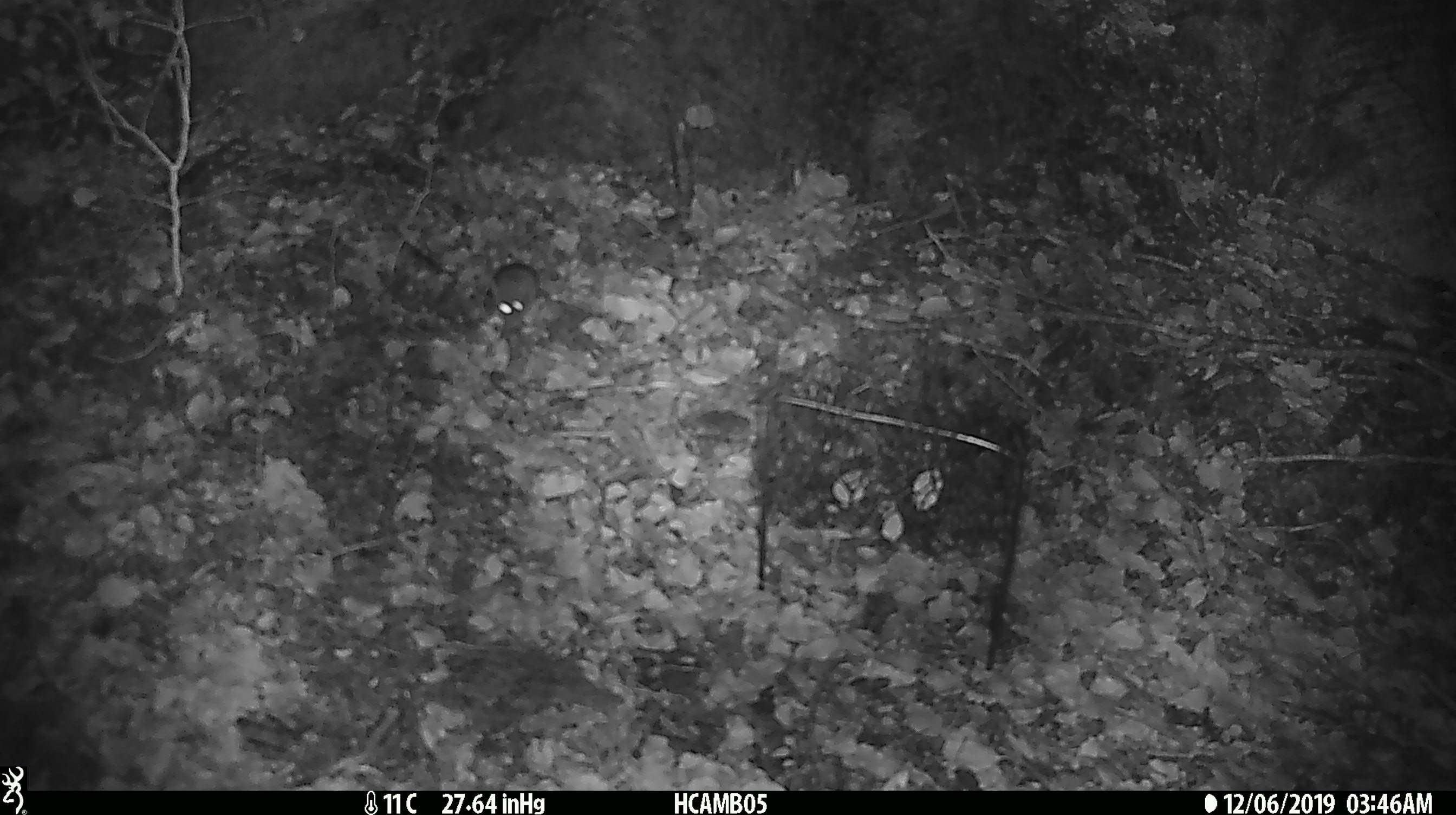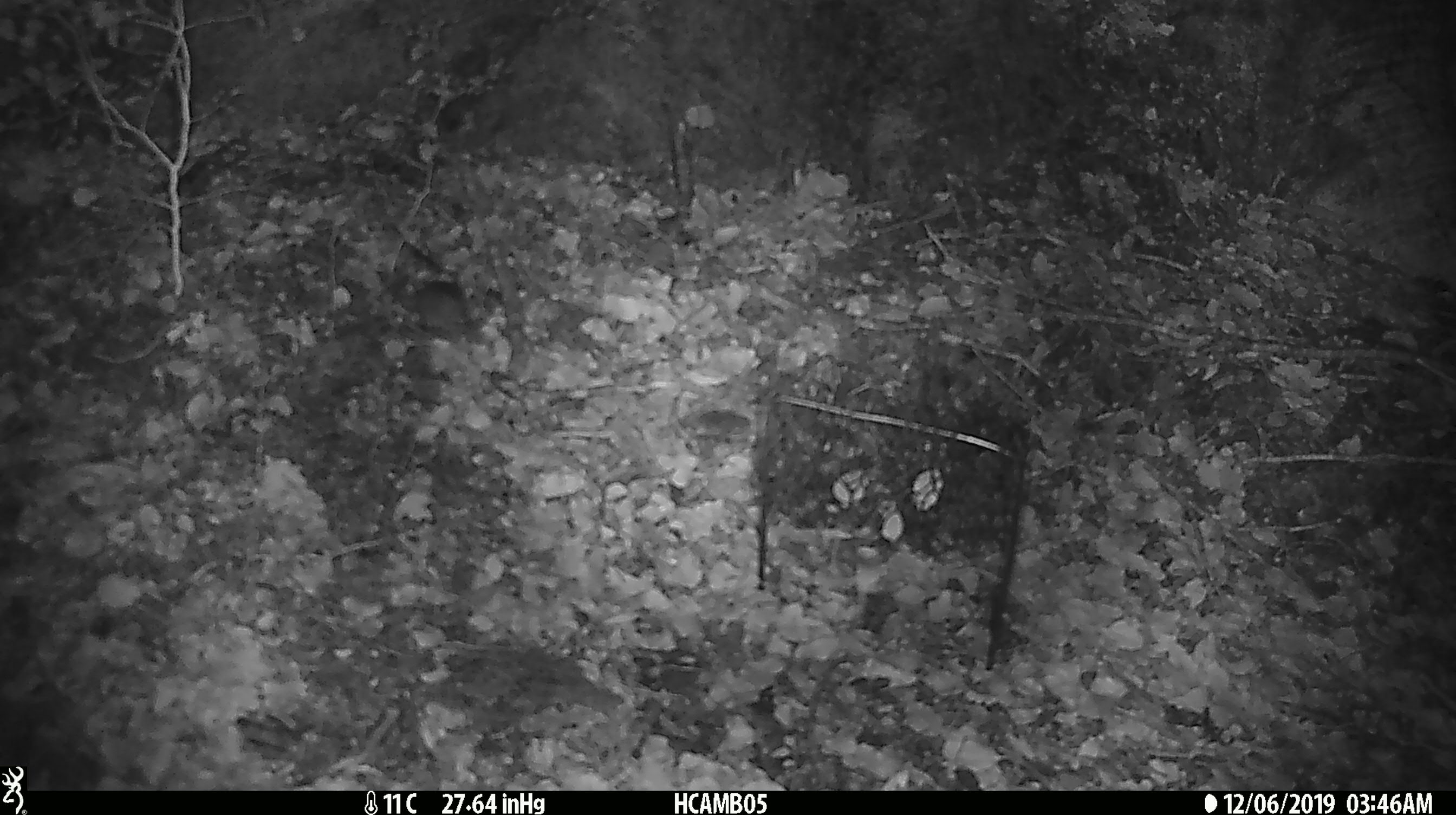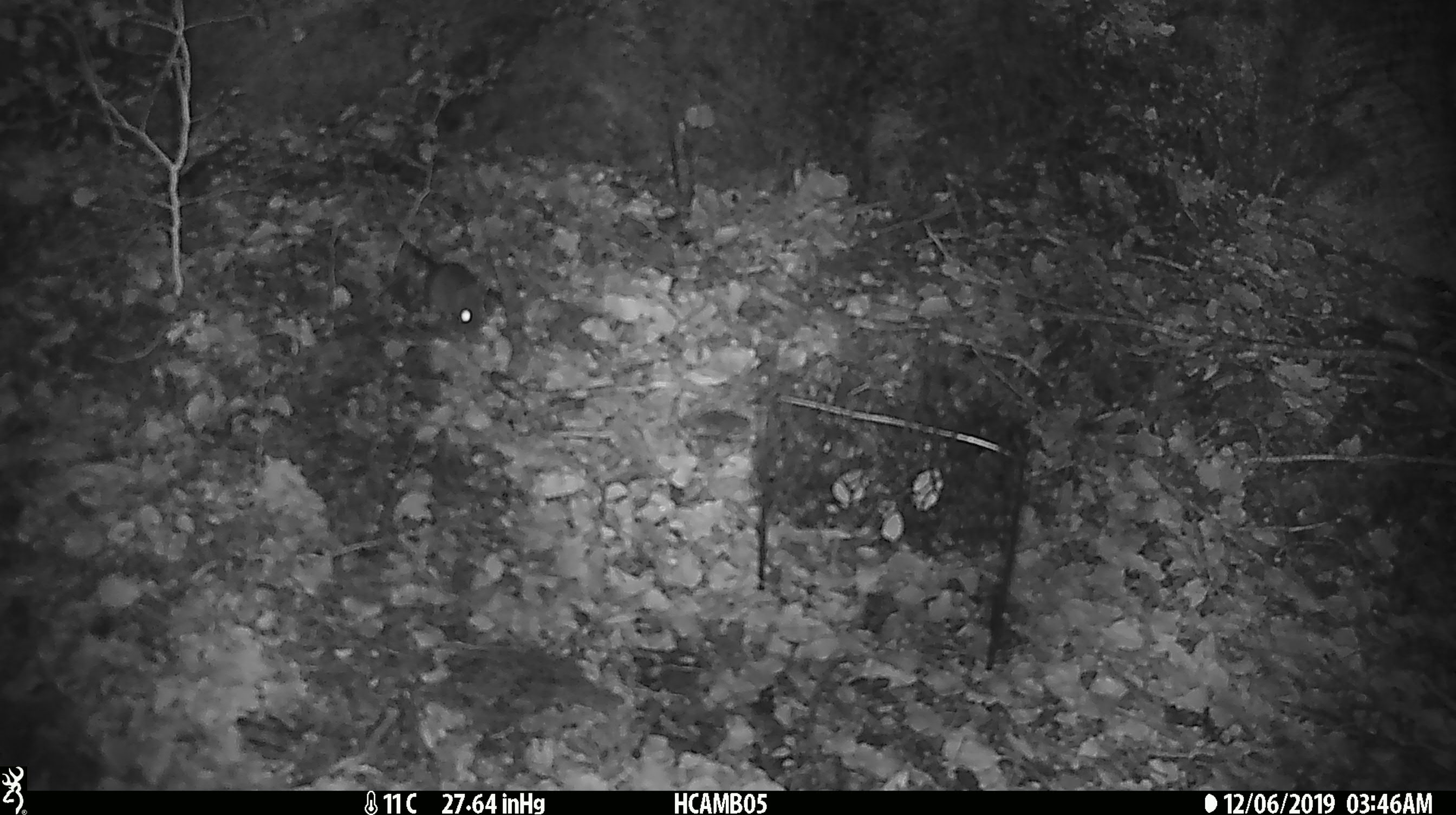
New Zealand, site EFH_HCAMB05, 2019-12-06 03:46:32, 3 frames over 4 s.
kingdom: Animalia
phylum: Chordata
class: Mammalia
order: Rodentia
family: Muridae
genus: Mus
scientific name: Mus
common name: mouse